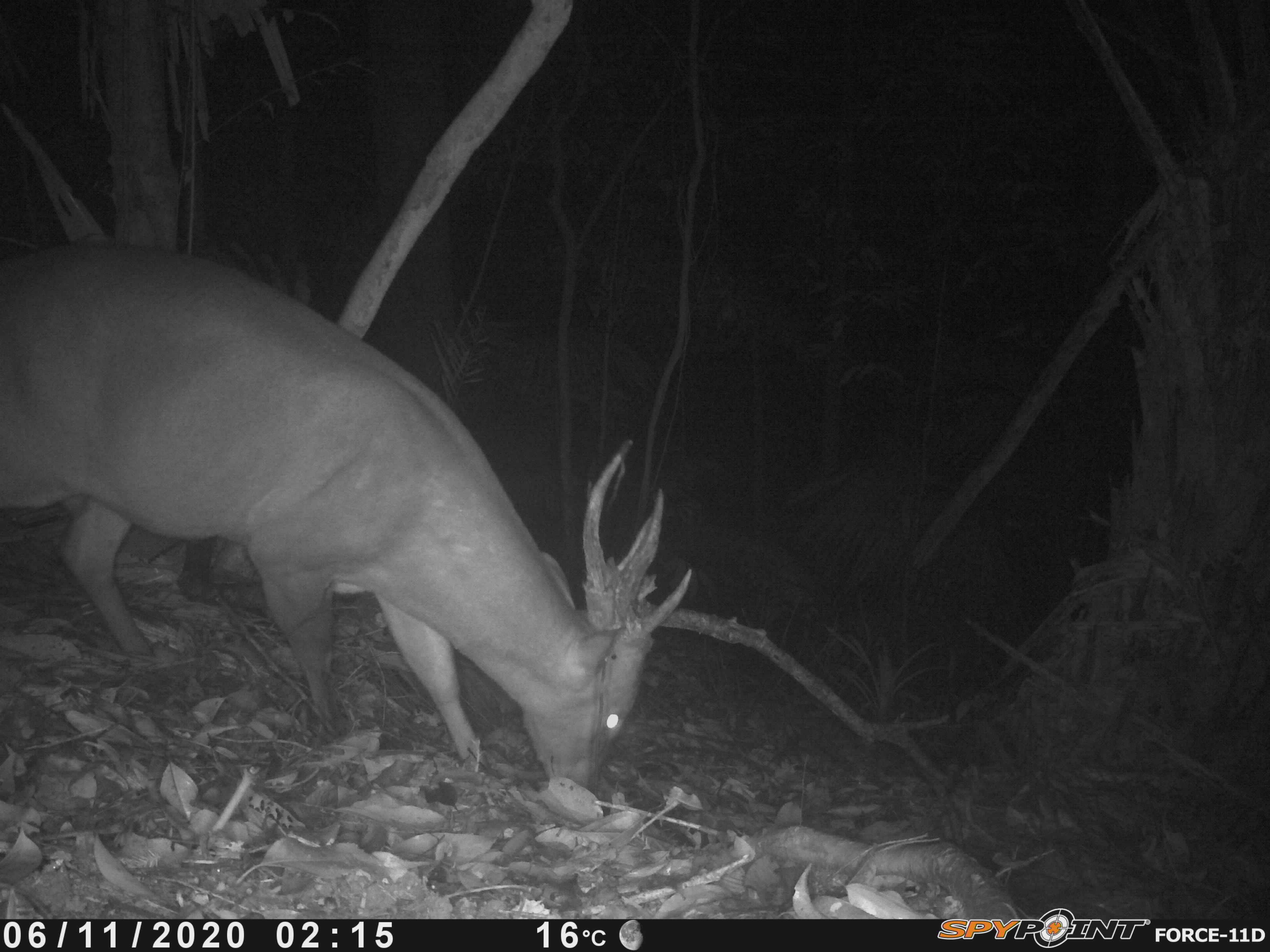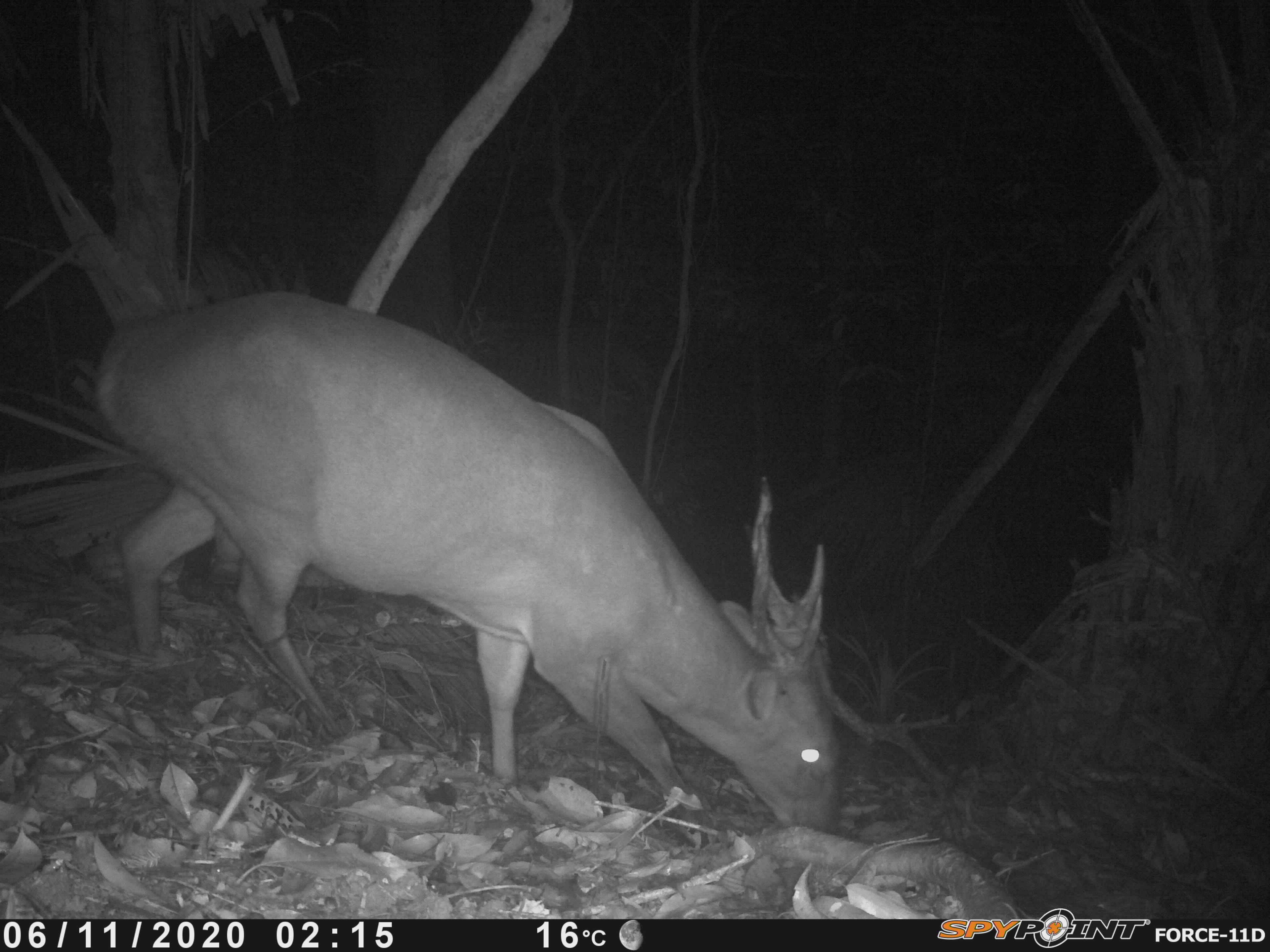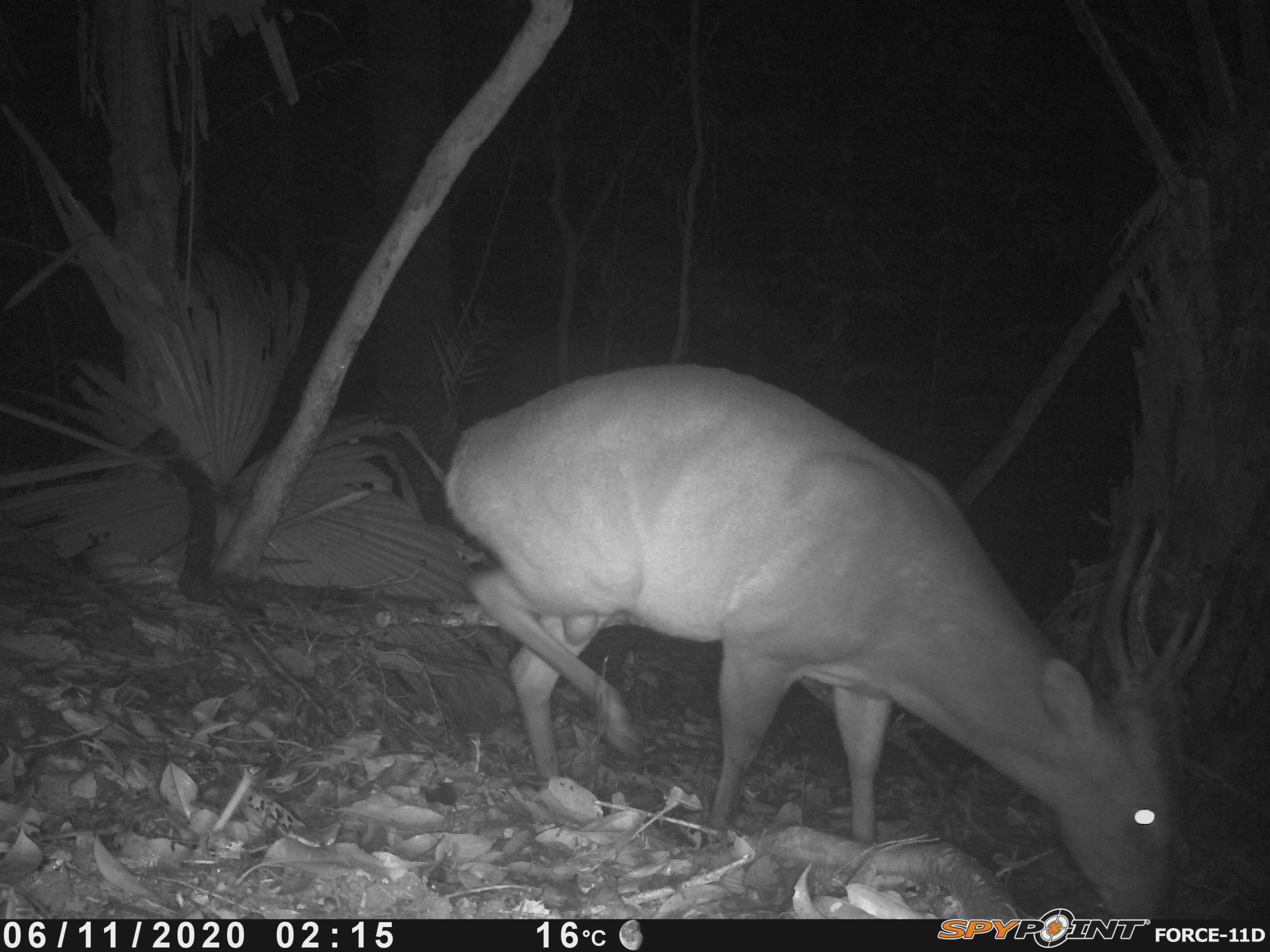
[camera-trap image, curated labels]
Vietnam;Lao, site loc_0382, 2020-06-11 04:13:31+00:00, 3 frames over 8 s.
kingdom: Animalia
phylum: Chordata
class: Mammalia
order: Artiodactyla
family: Cervidae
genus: Muntiacus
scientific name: Muntiacus vuquangensis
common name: large-antlered muntjac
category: large antlered muntjac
Large antlered muntjac (large-antlered muntjac) (Muntiacus vuquangensis). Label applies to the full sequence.